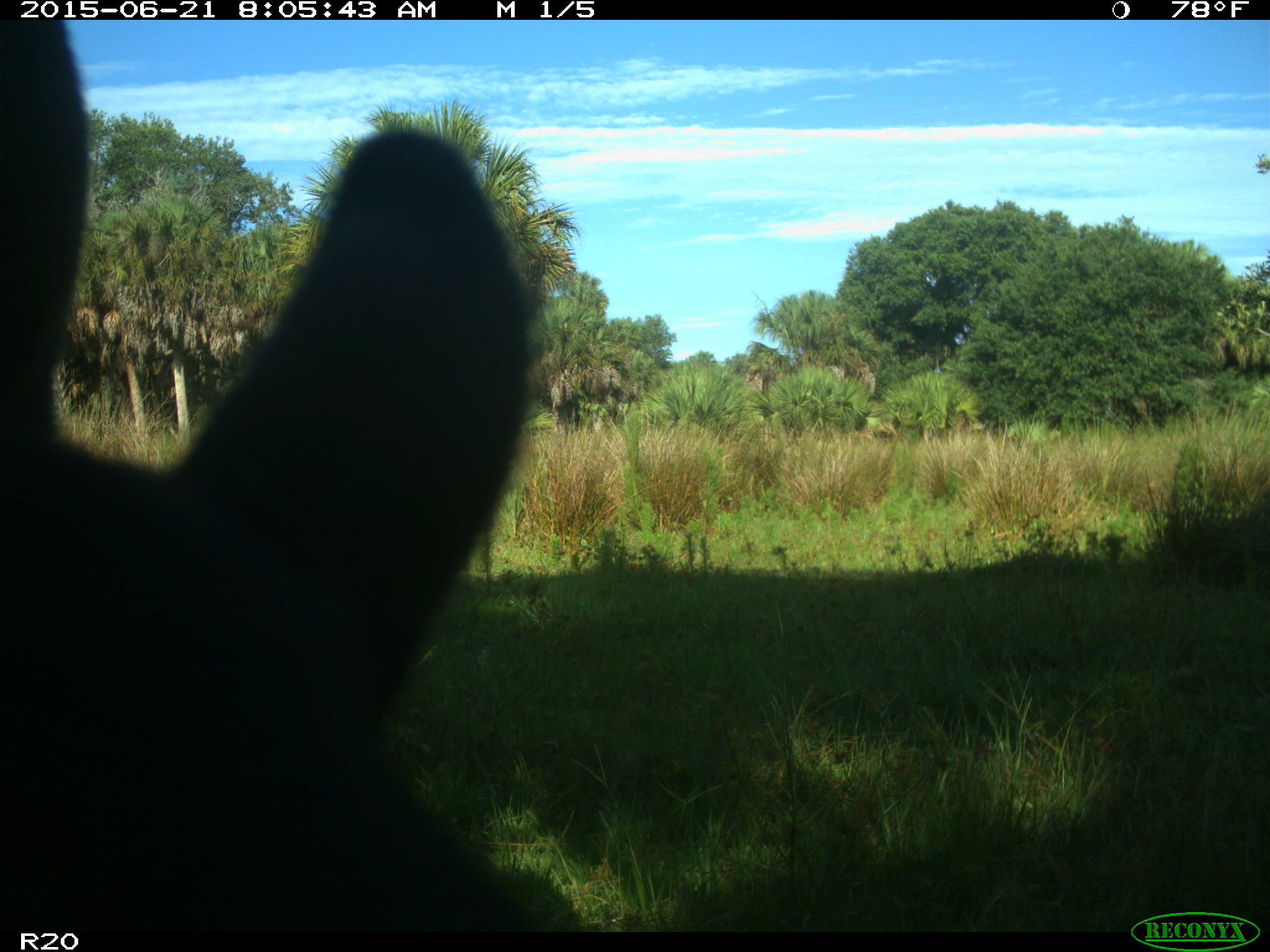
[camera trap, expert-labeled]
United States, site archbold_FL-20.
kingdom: Animalia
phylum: Chordata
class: Mammalia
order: Artiodactyla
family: Bovidae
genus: Bos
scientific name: Bos taurus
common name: domestic cow